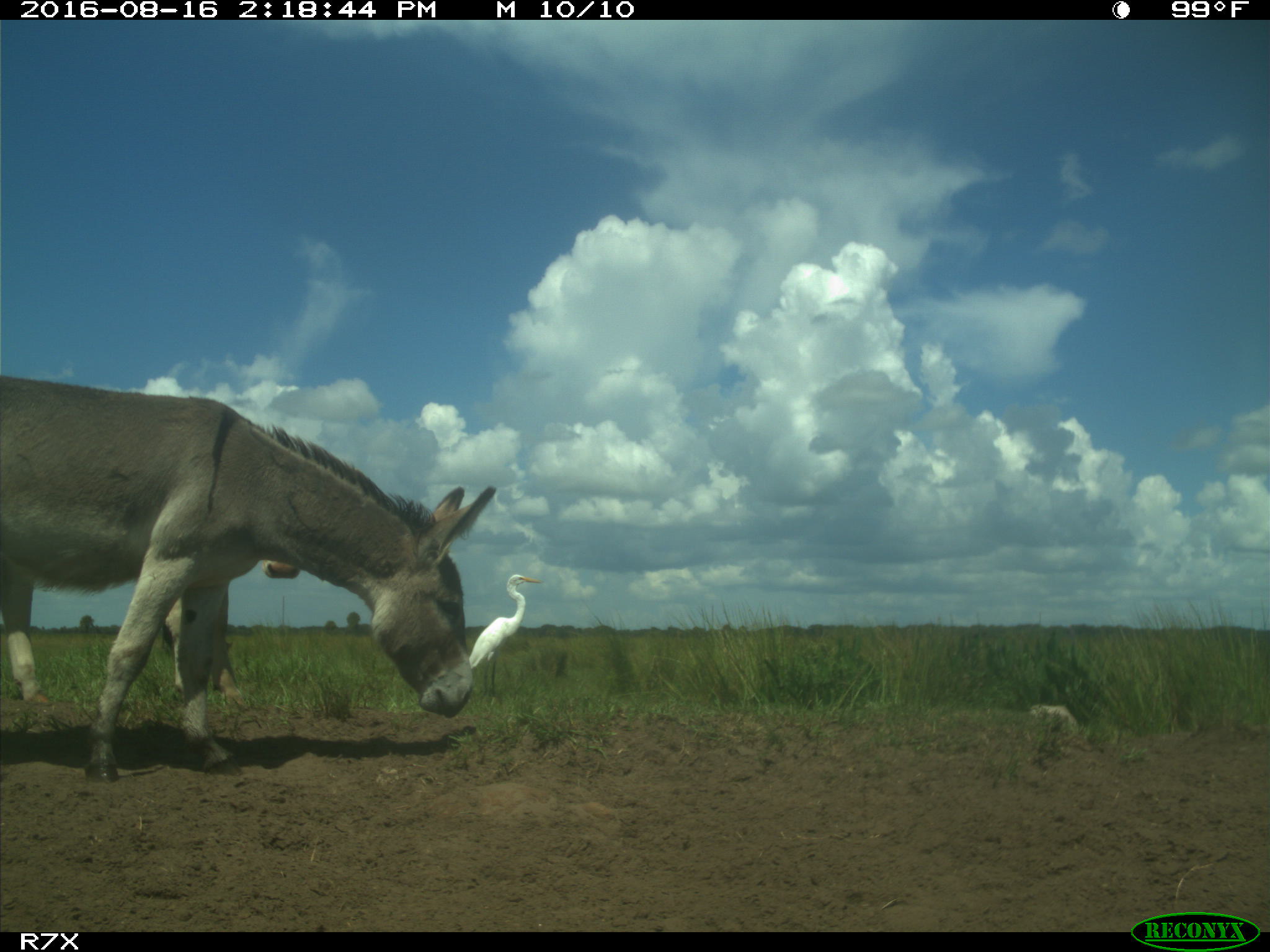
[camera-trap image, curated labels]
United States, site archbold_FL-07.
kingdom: Animalia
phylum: Chordata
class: Mammalia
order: Artiodactyla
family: Bovidae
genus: Bos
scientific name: Bos taurus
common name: domestic cow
Bos taurus (domestic cow).